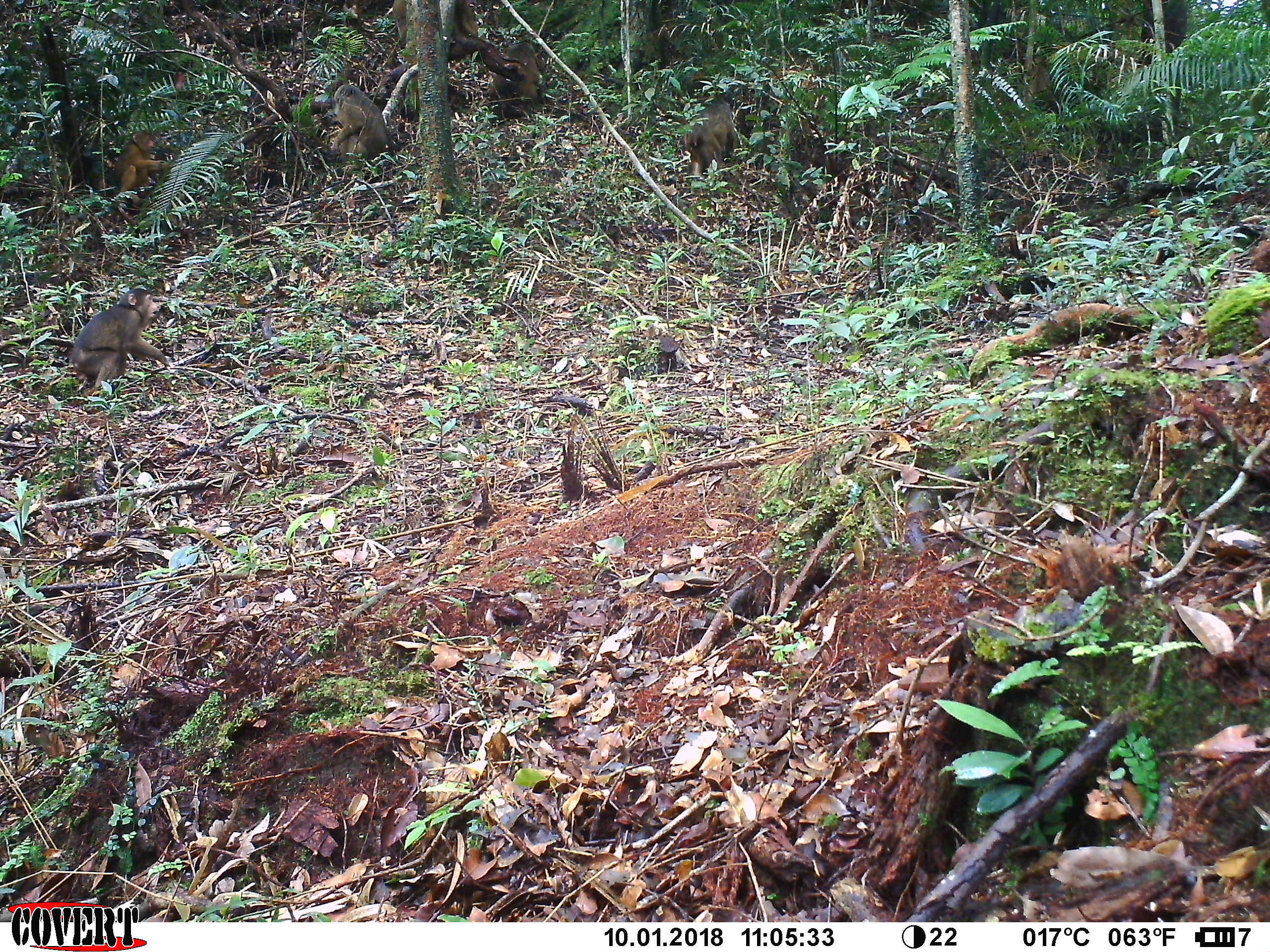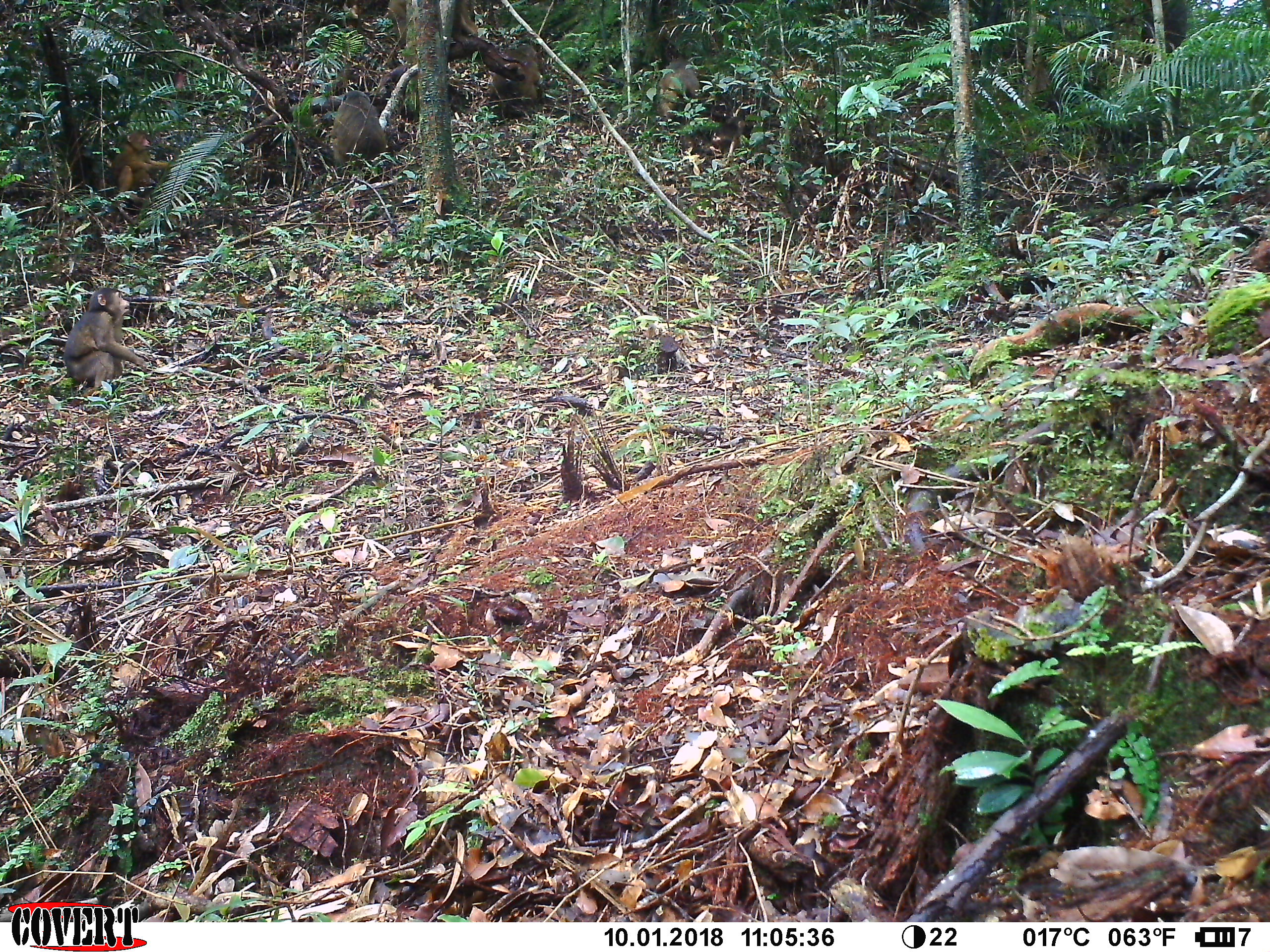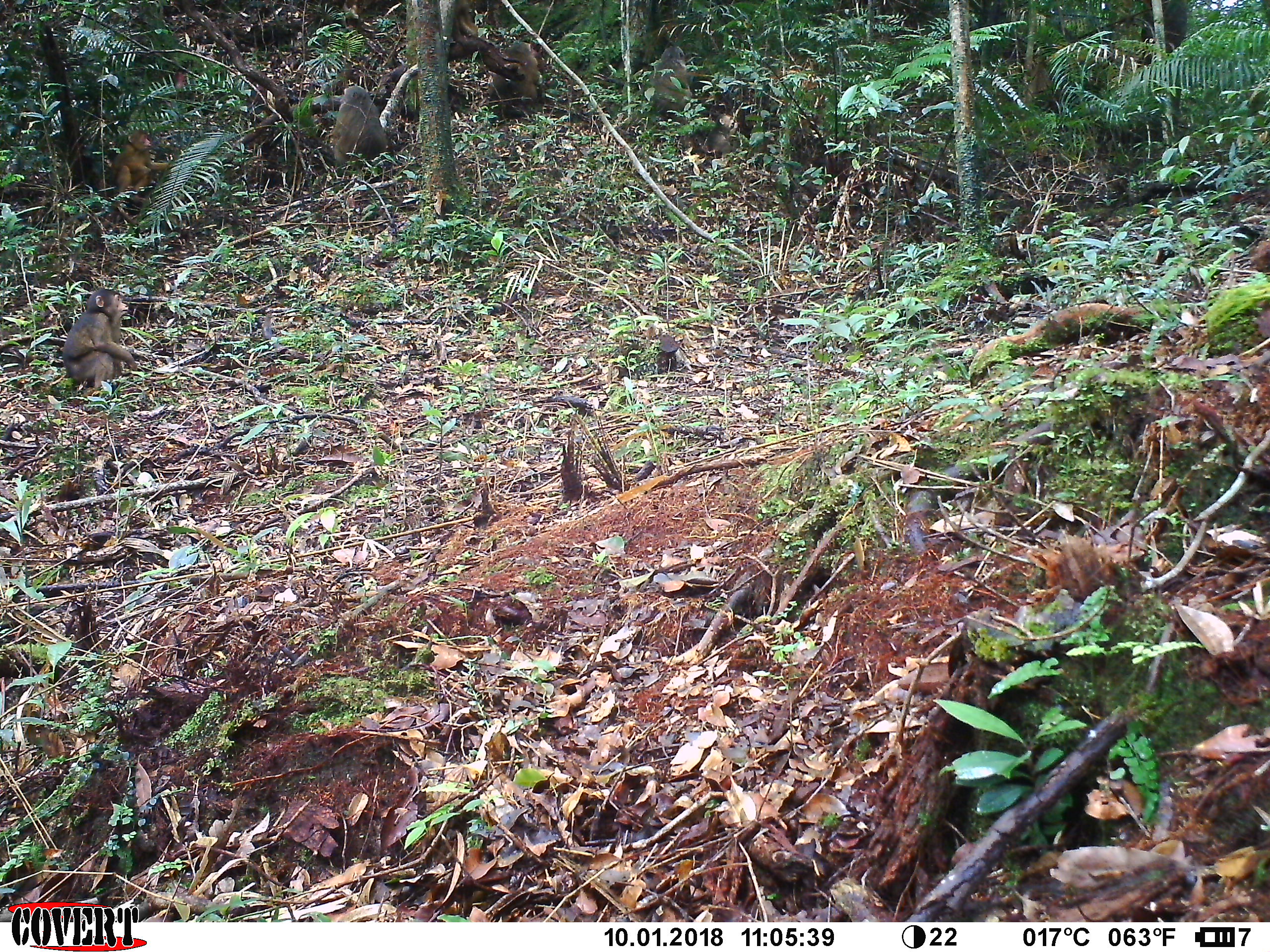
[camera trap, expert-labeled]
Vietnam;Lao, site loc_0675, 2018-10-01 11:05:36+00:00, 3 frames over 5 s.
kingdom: Animalia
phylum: Chordata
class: Mammalia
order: Primates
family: Cercopithecidae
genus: Macaca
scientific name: Macaca arctoides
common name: stump-tailed macaque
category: stump tailed macaque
Stump tailed macaque (stump-tailed macaque) (Macaca arctoides). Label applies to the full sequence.